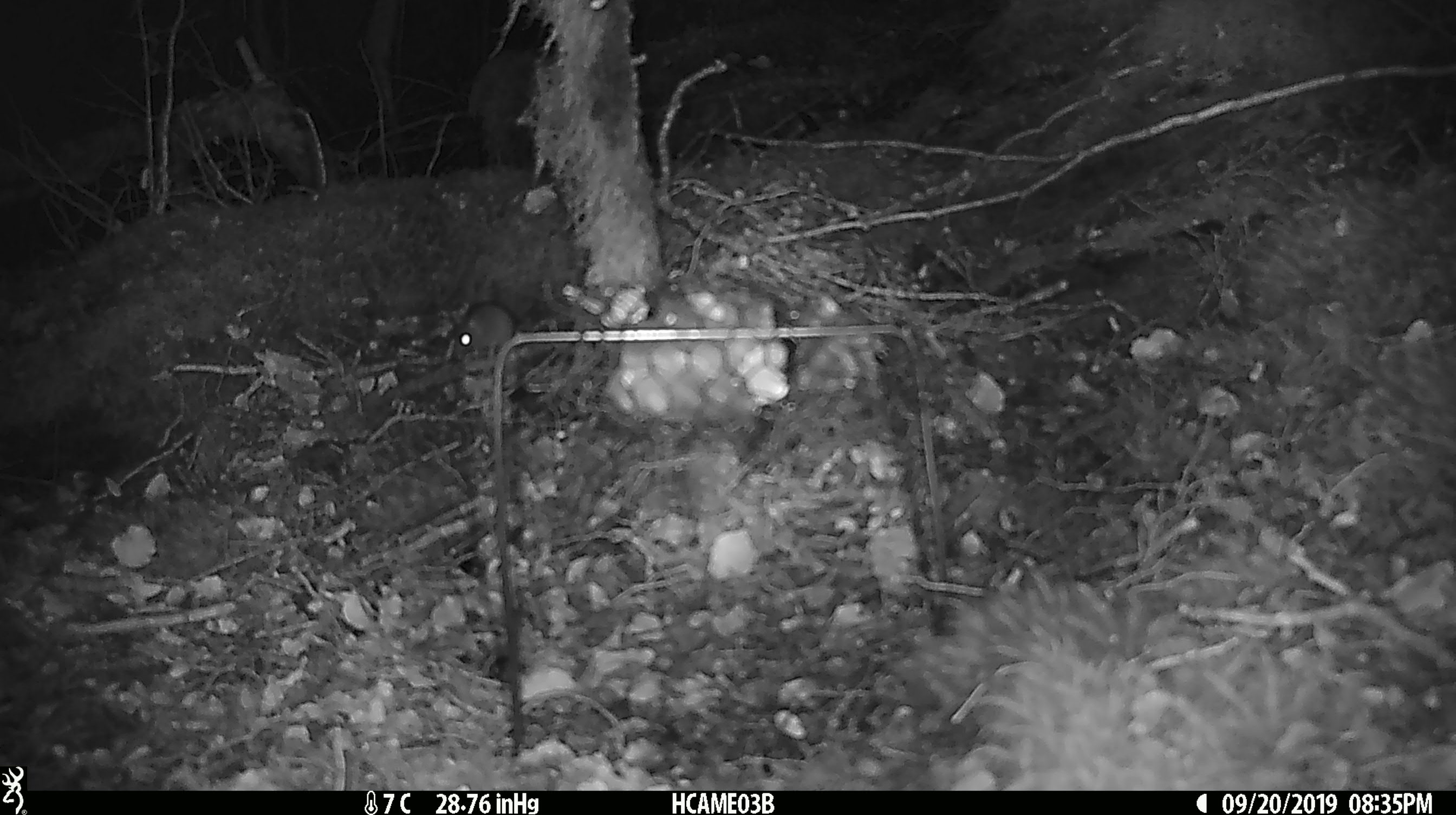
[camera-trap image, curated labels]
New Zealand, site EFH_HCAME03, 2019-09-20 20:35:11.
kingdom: Animalia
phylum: Chordata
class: Mammalia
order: Rodentia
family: Muridae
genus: Mus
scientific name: Mus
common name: mouse